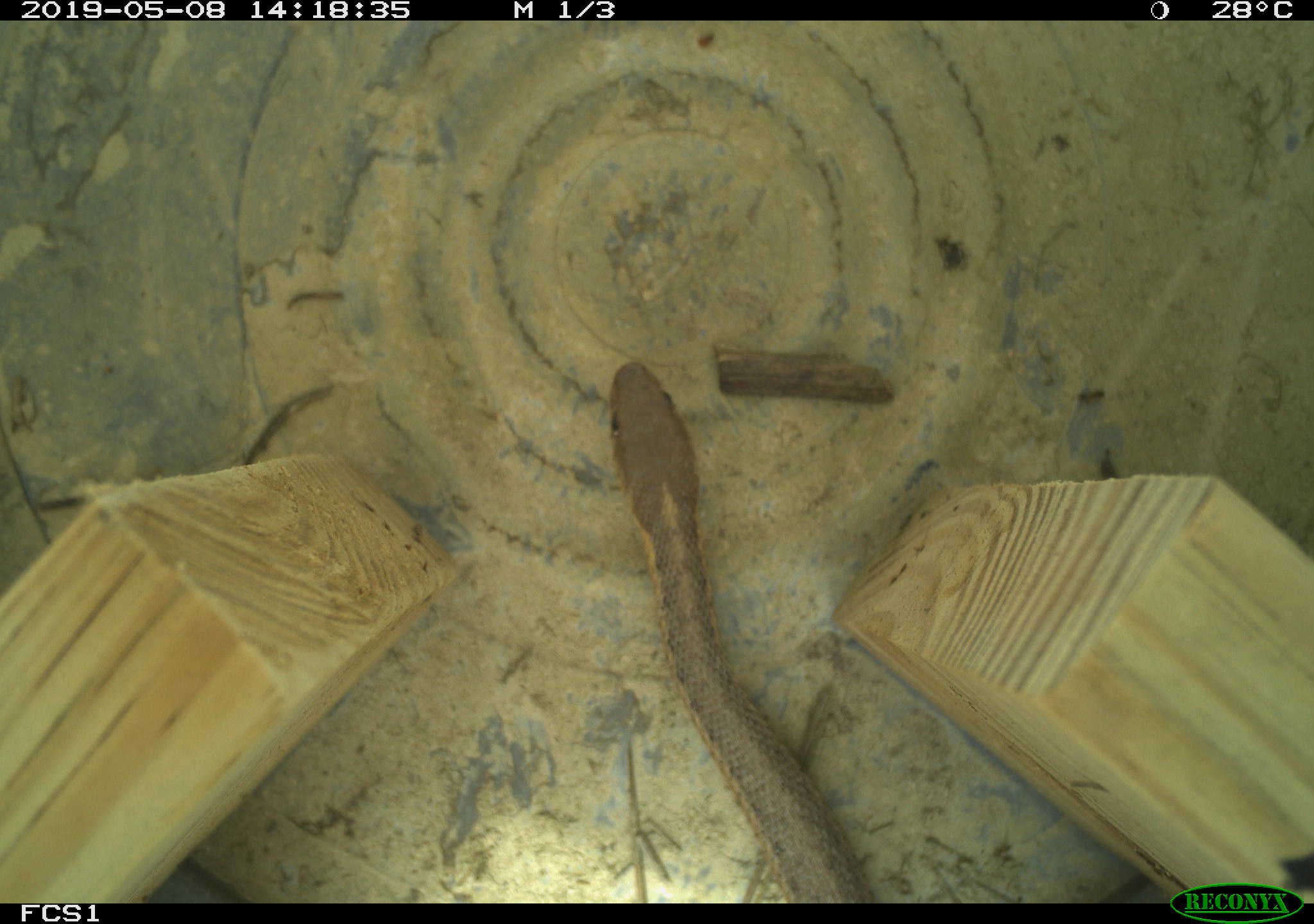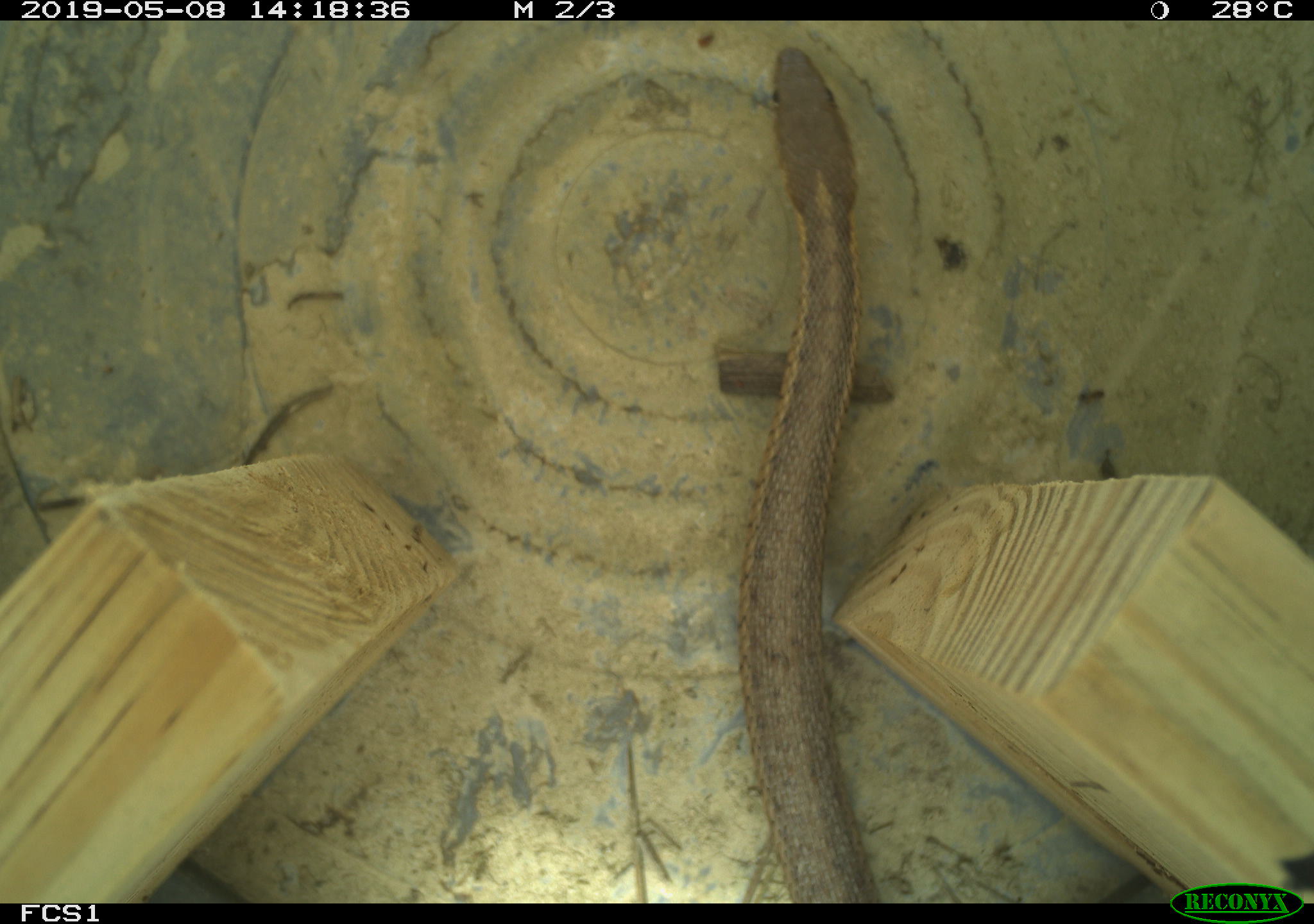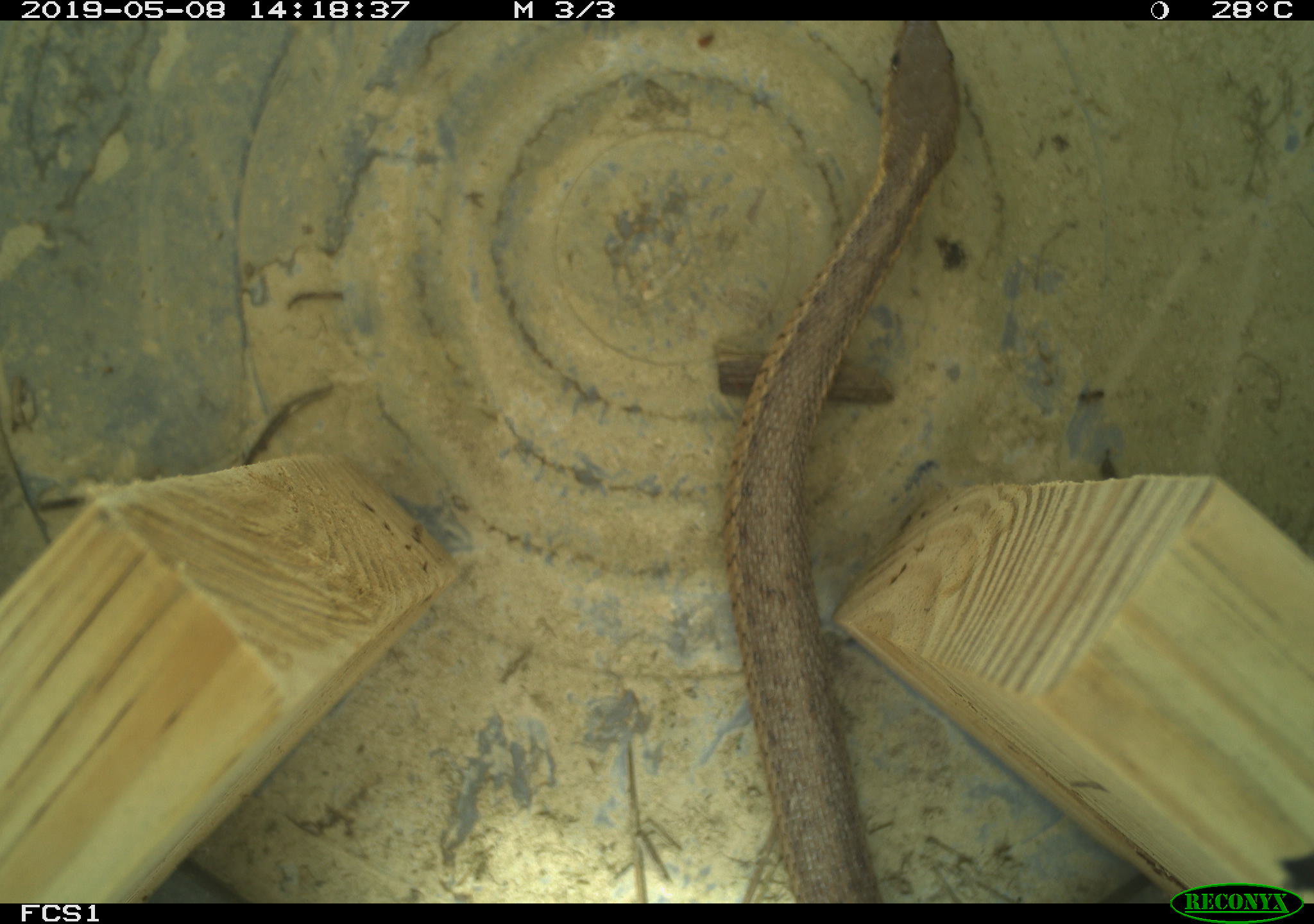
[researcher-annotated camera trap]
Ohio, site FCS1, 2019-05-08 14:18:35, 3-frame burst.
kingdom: Animalia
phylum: Chordata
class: Reptilia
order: Squamata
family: Colubridae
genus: Thamnophis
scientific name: Thamnophis sirtalis sirtalis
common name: eastern gartersnake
Eastern gartersnake (Thamnophis sirtalis sirtalis).